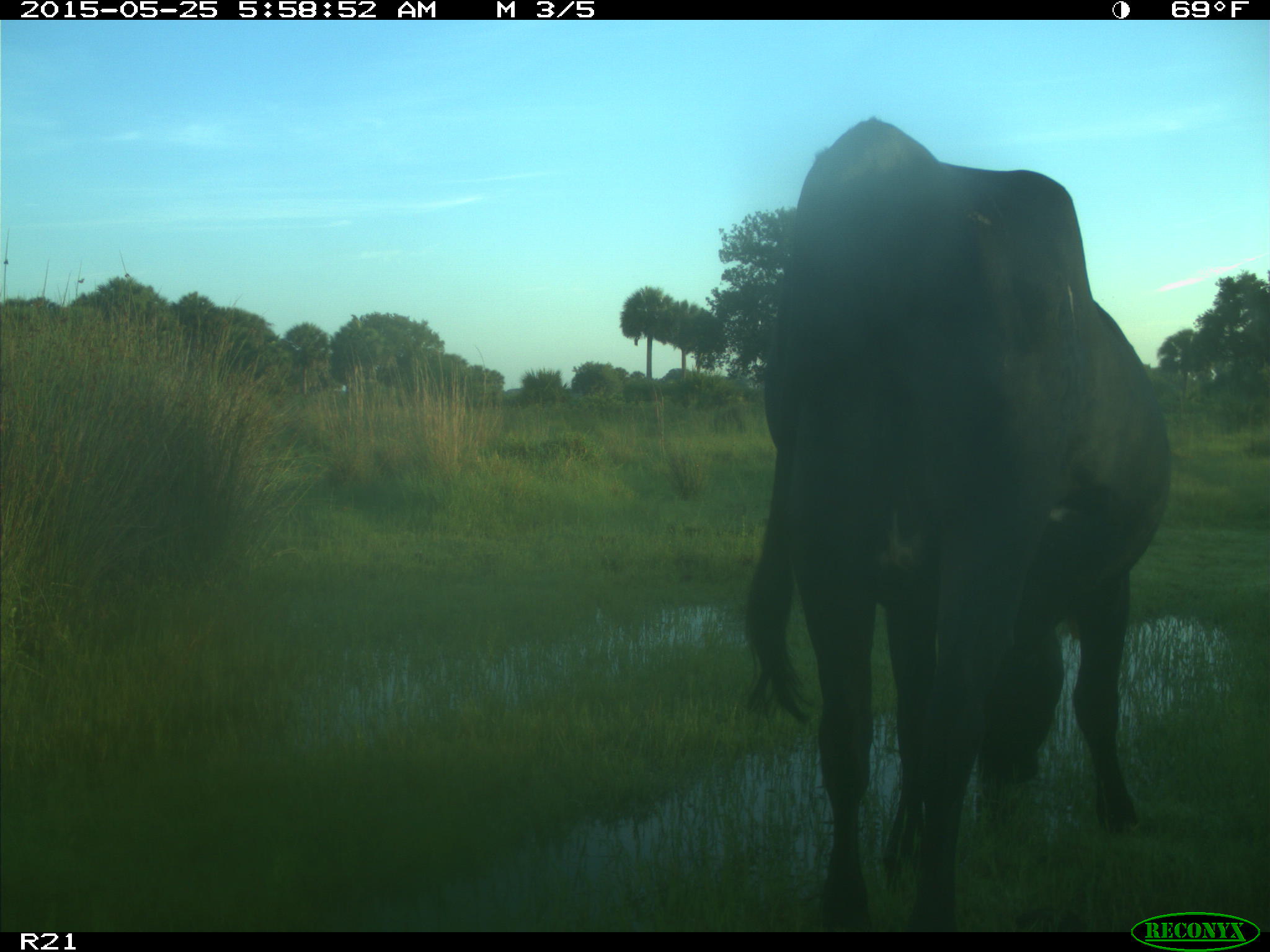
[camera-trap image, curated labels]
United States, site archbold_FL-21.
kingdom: Animalia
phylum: Chordata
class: Mammalia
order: Artiodactyla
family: Bovidae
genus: Bos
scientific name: Bos taurus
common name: domestic cow